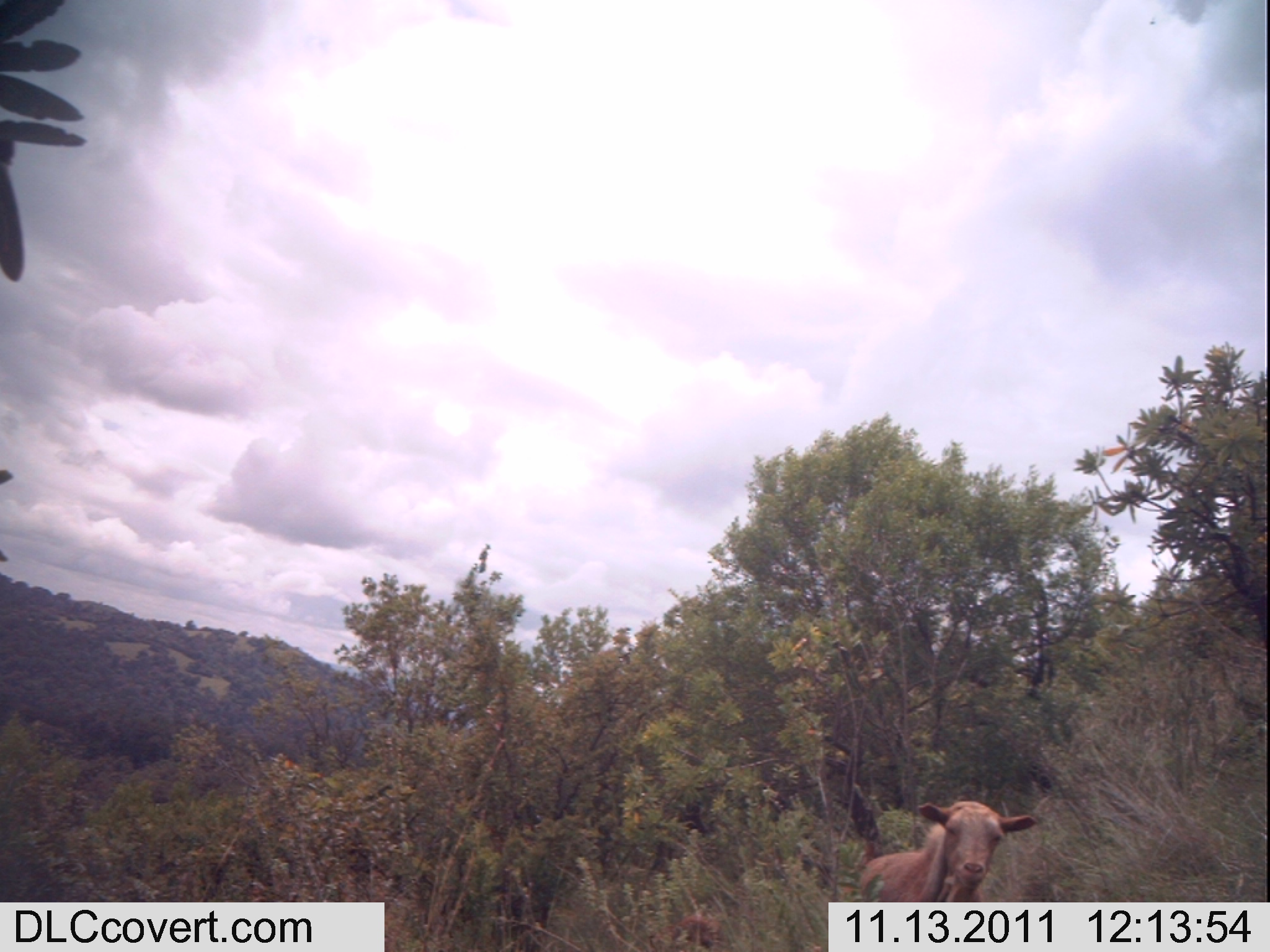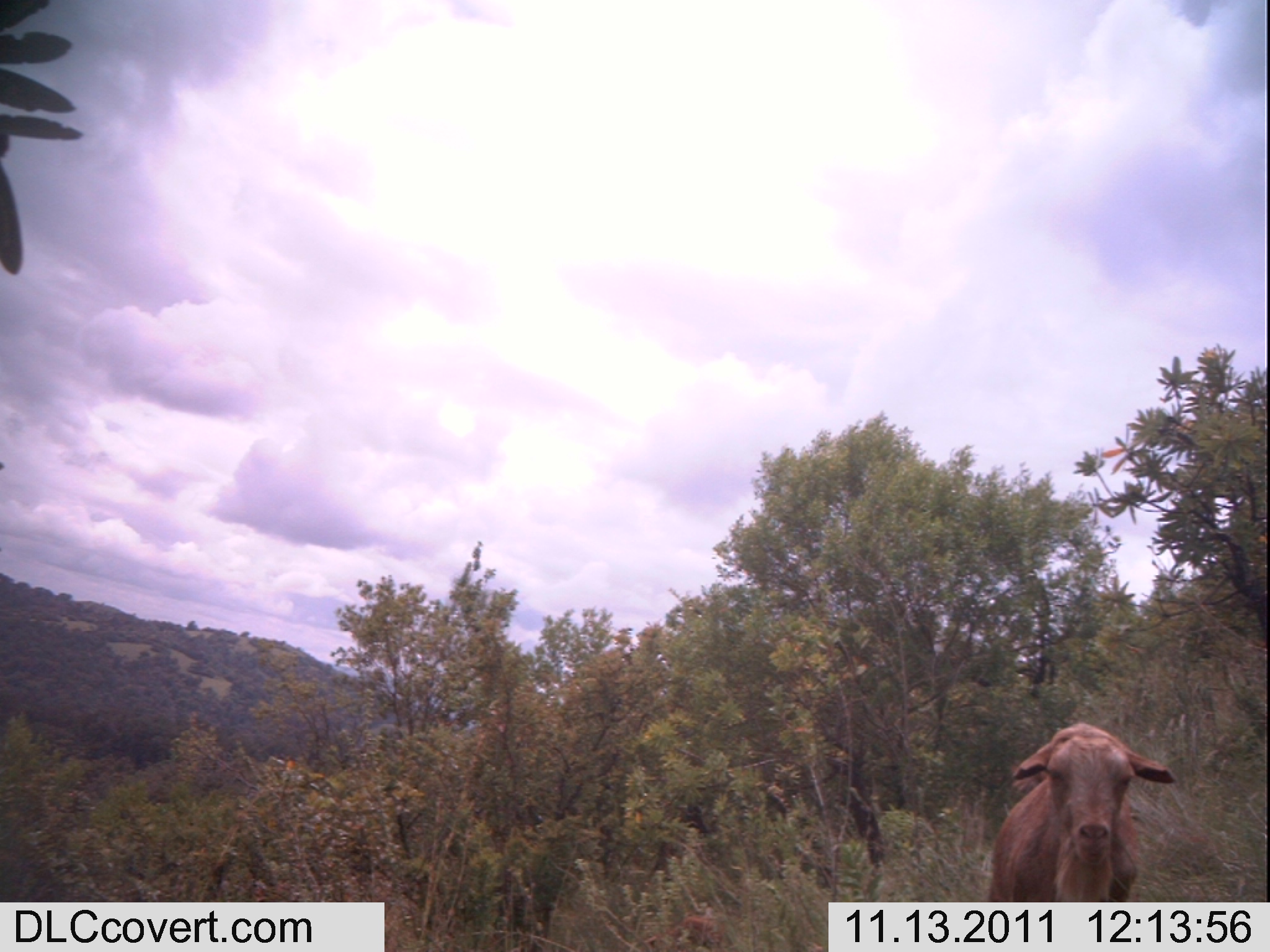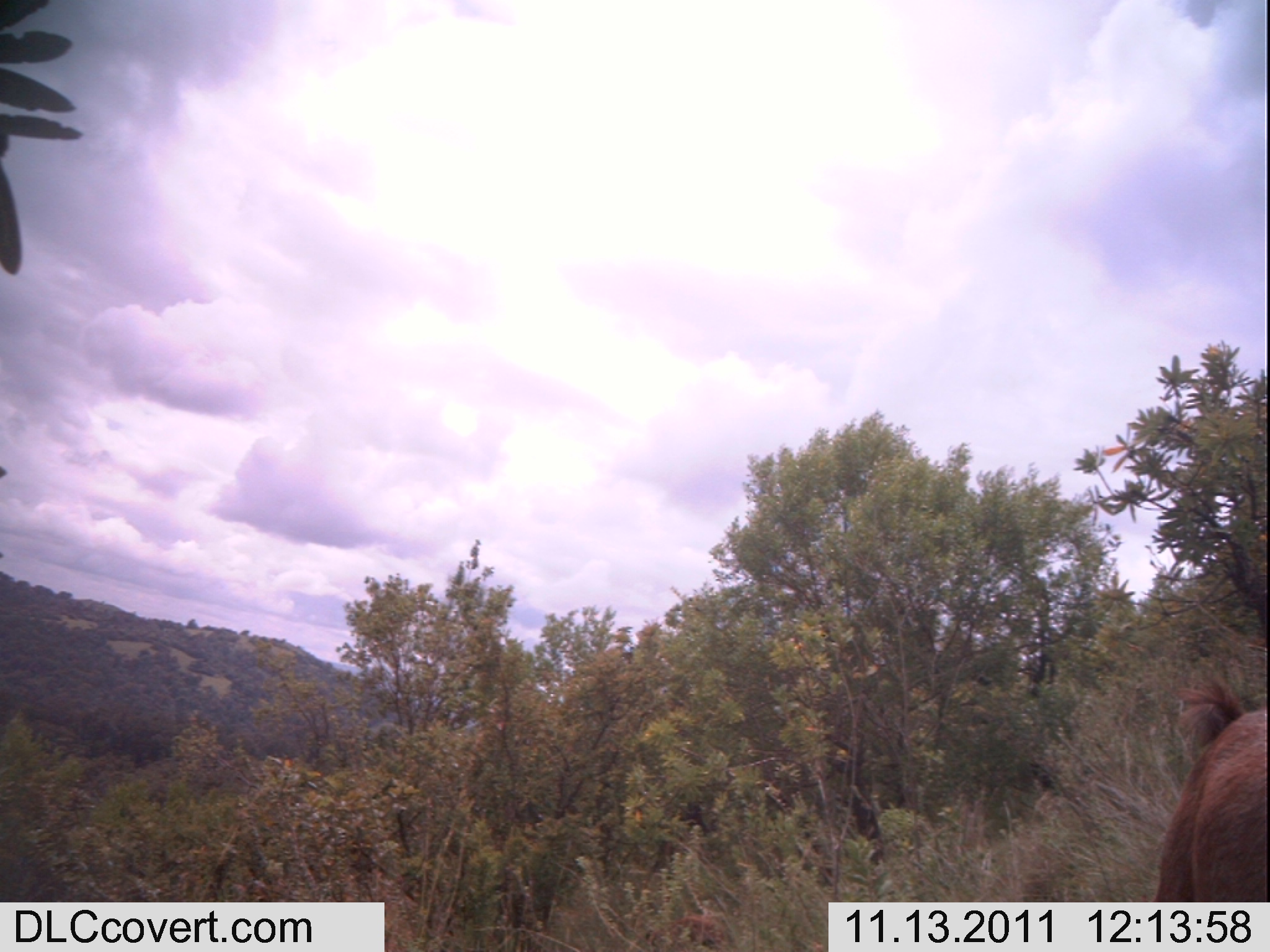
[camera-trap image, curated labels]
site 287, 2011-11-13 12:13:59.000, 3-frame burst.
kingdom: Animalia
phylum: Chordata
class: Mammalia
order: Artiodactyla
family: Bovidae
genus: Capra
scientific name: Capra aegagrus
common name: wild goat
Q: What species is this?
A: Capra aegagrus (wild goat).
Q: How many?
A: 2.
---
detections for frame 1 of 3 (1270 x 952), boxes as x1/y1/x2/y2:
capra aegagrus: 857/799/1038/902; 646/911/721/952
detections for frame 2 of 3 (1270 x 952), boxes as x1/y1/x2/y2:
capra aegagrus: 986/720/1178/902; 641/912/727/952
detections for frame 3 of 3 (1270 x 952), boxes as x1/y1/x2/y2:
capra aegagrus: 1150/672/1267/902; 651/914/727/952